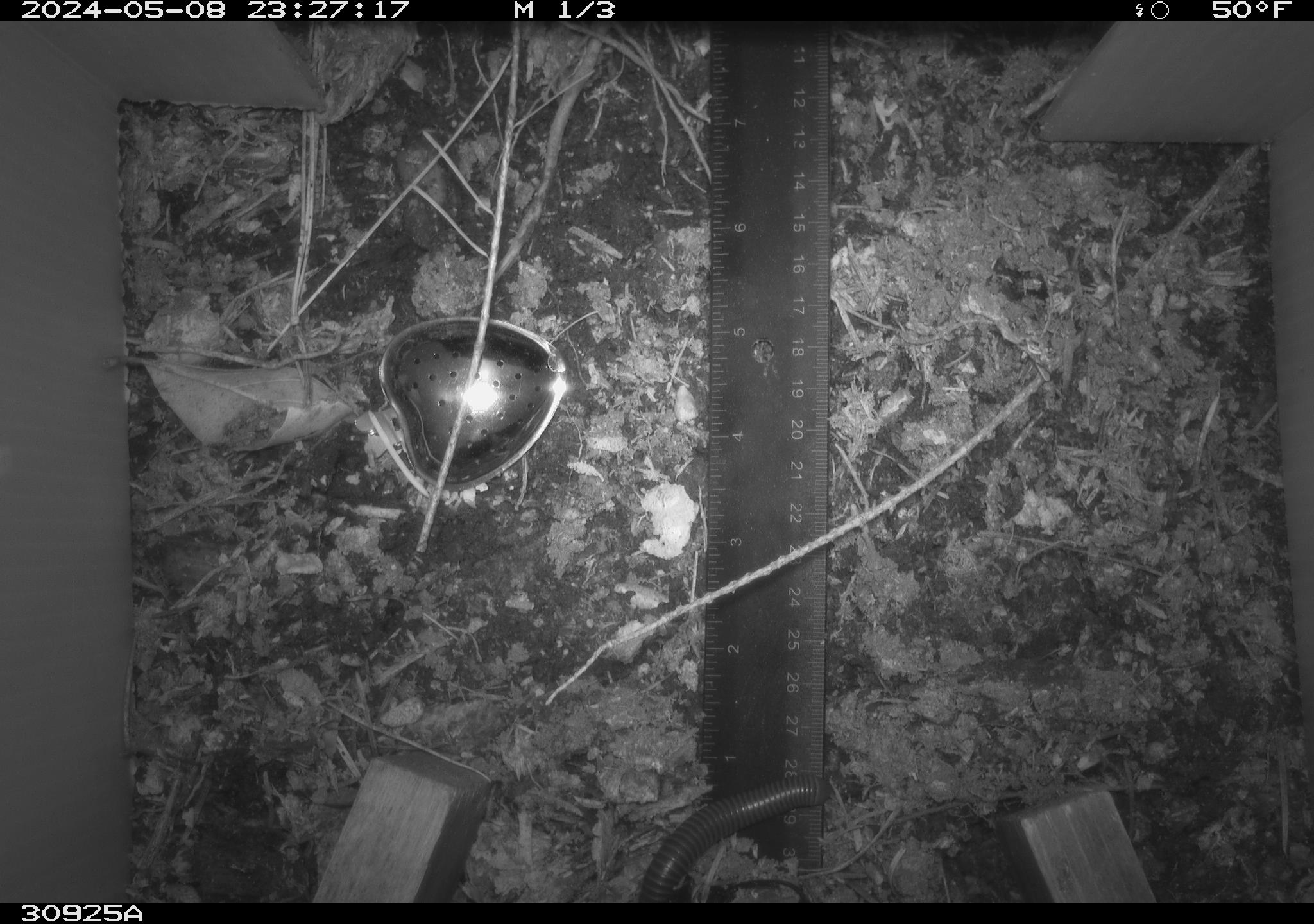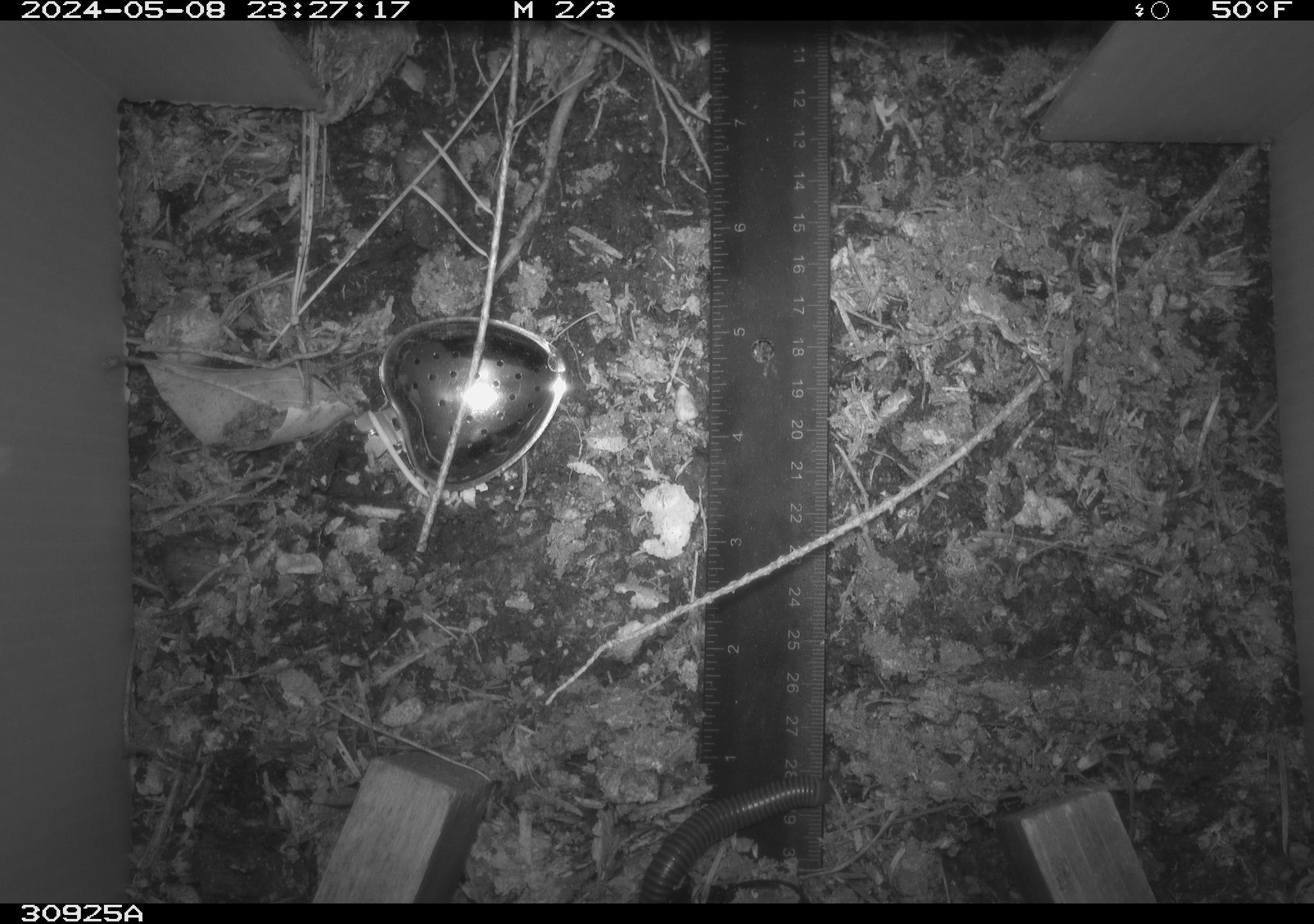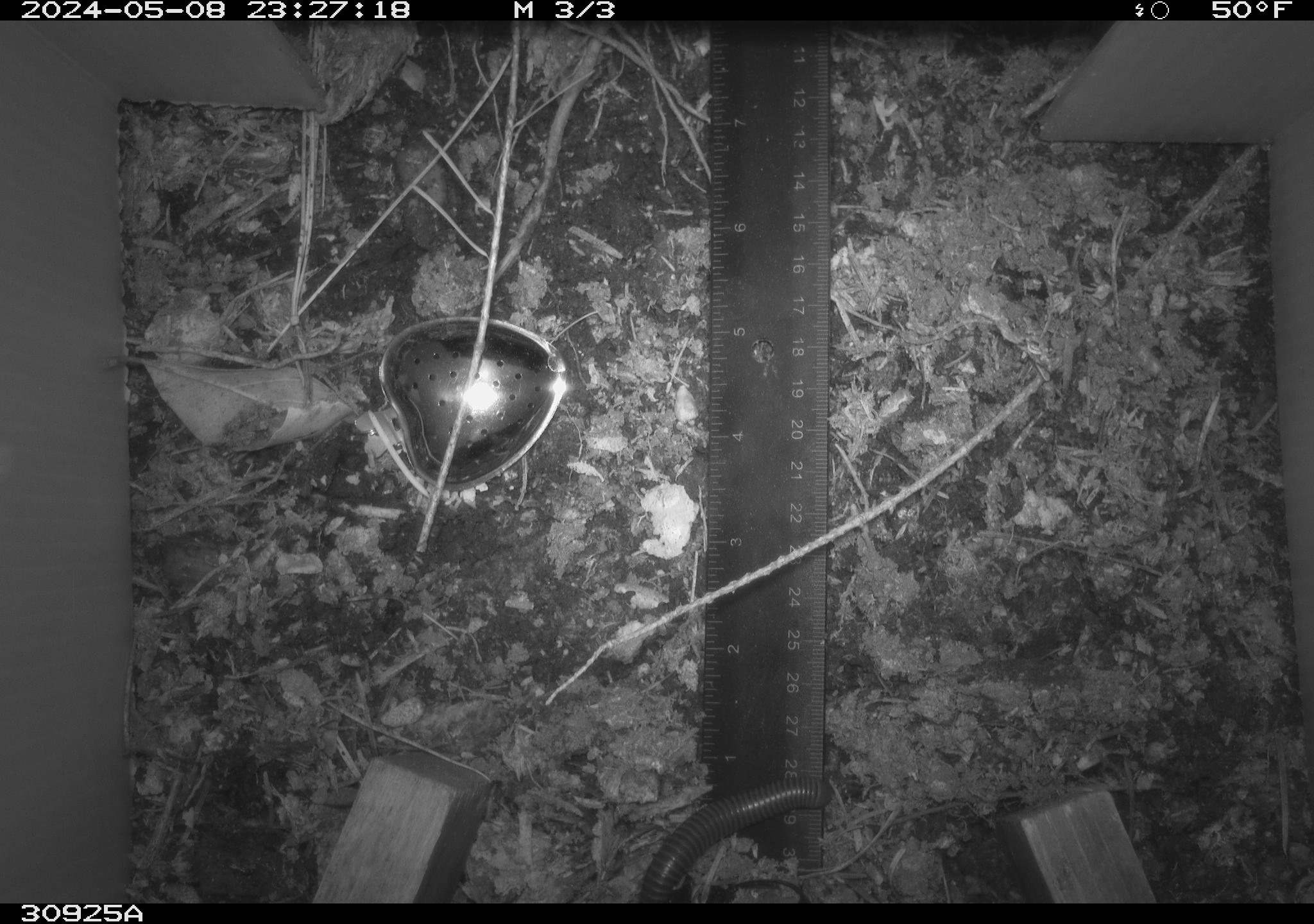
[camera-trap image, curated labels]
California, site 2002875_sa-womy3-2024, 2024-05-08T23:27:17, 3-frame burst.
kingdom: Animalia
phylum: Arthropoda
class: Diplopoda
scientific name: Diplopoda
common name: millipedes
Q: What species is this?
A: Millipedes (Diplopoda).